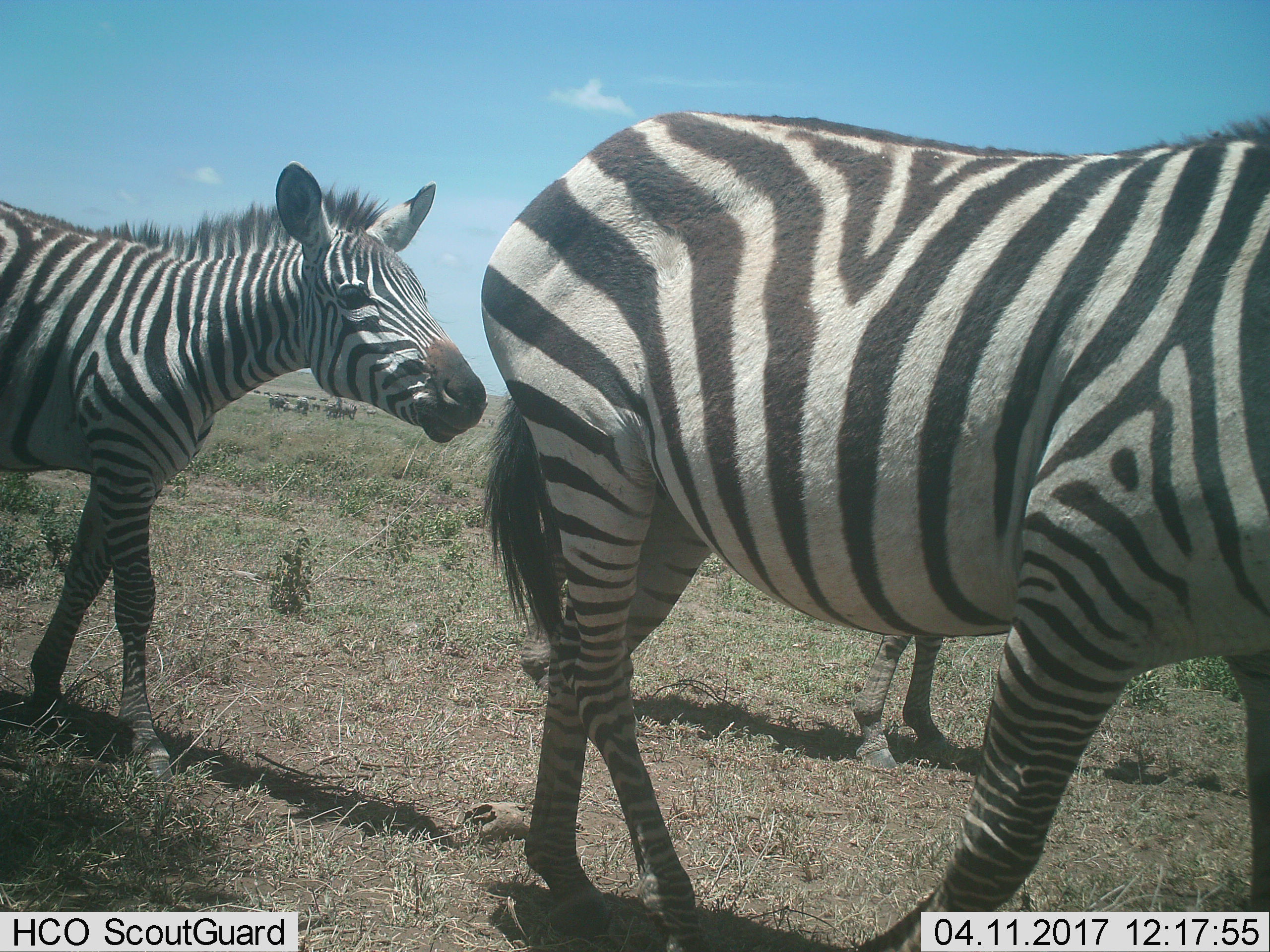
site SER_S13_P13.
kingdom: Animalia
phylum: Chordata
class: Mammalia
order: Perissodactyla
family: Equidae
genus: Equus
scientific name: Equus quagga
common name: plains zebra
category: zebraplains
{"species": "zebraplains (plains zebra) (Equus quagga)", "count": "3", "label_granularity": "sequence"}